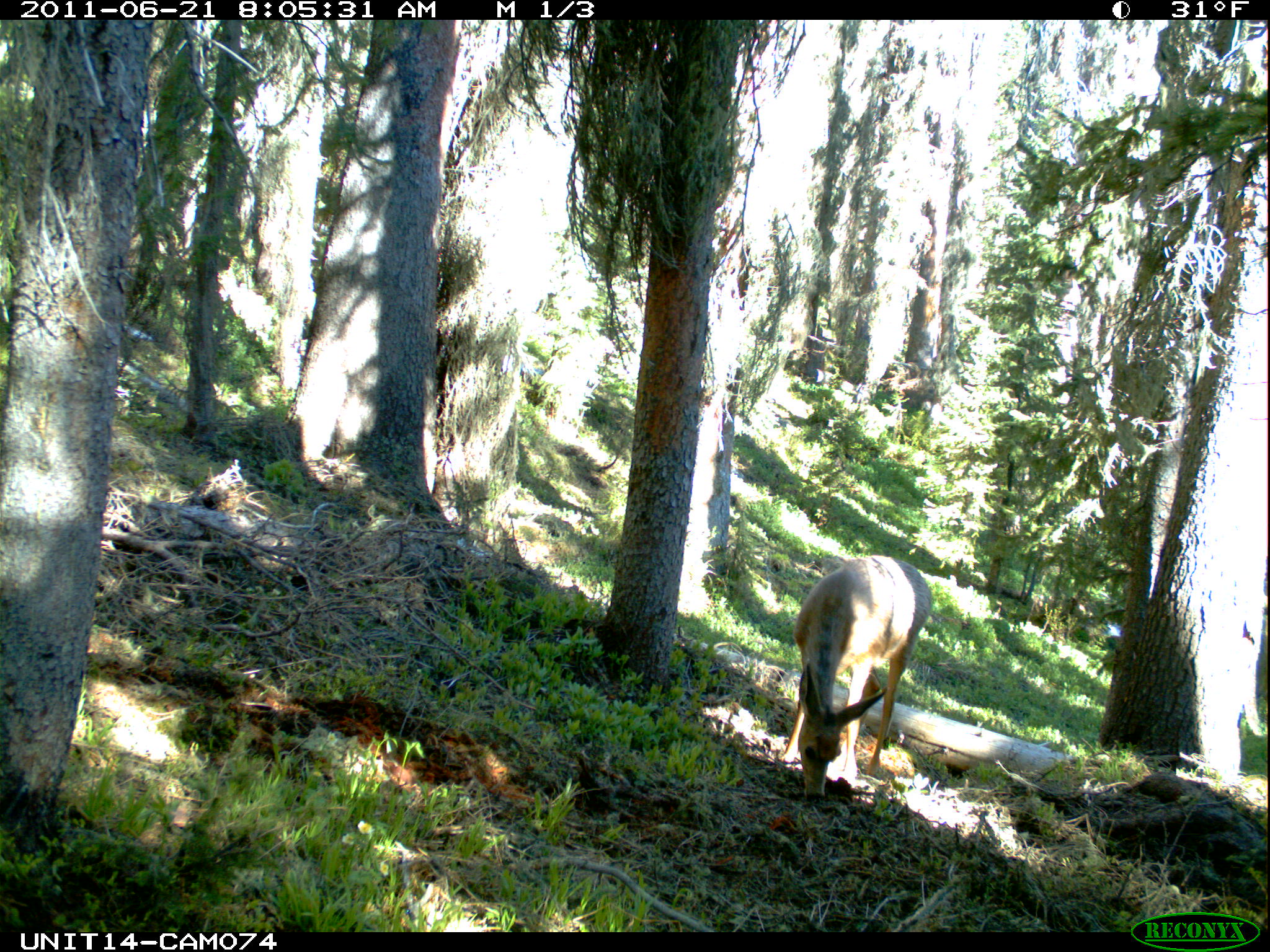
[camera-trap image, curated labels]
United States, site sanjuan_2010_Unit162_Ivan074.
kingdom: Animalia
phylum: Chordata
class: Mammalia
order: Artiodactyla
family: Cervidae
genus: Odocoileus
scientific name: Odocoileus hemionus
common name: mule deer